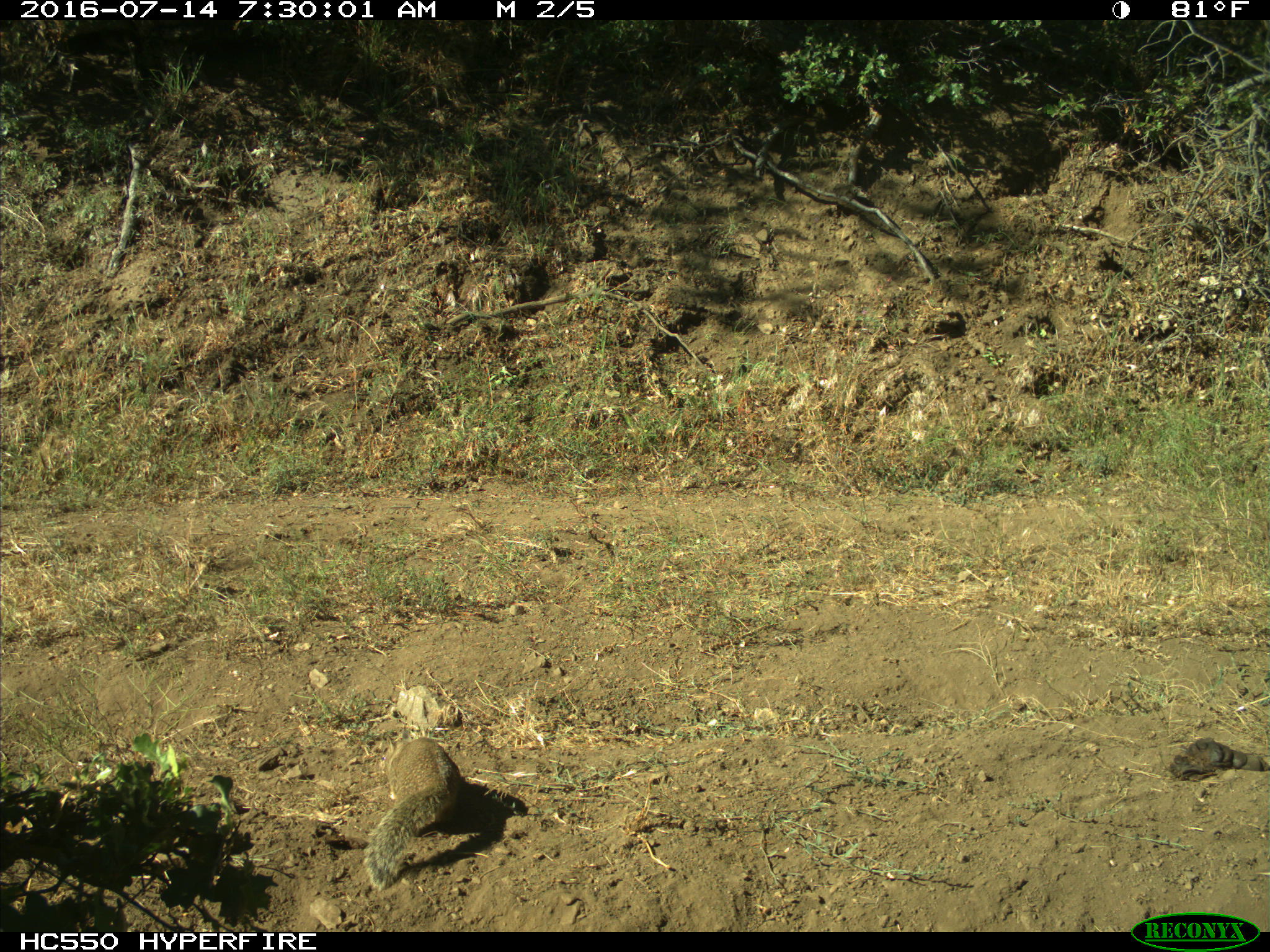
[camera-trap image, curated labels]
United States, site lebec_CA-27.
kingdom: Animalia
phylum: Chordata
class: Mammalia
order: Rodentia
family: Sciuridae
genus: Otospermophilus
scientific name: Otospermophilus beecheyi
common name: california ground squirrel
Otospermophilus beecheyi (california ground squirrel).